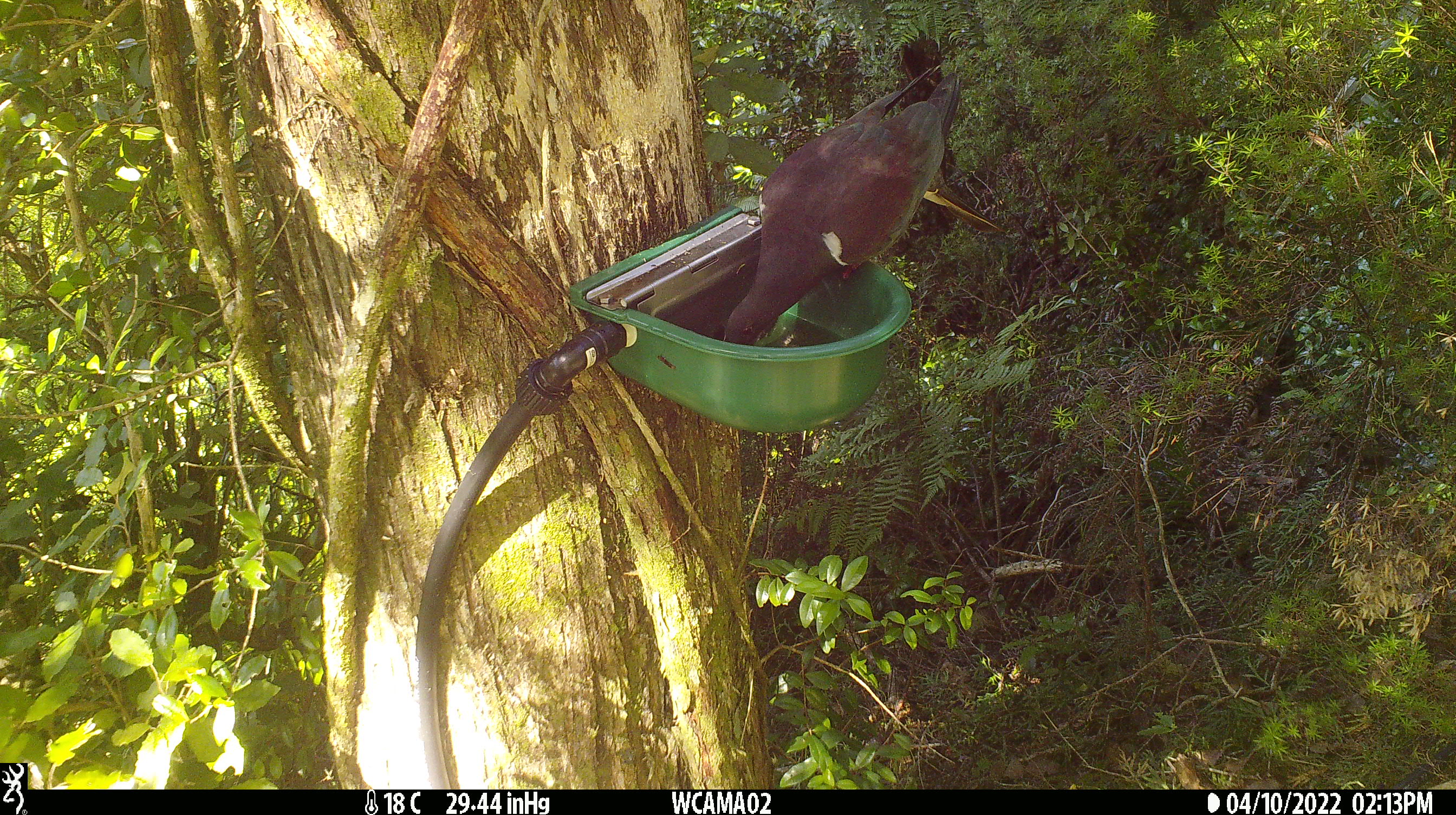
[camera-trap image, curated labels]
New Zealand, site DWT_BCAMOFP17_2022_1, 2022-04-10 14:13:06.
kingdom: Animalia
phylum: Chordata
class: Aves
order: Columbiformes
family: Columbidae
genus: Hemiphaga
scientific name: Hemiphaga novaeseelandiae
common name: new zealand pigeon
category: kereru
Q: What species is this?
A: Kereru (new zealand pigeon) (Hemiphaga novaeseelandiae).